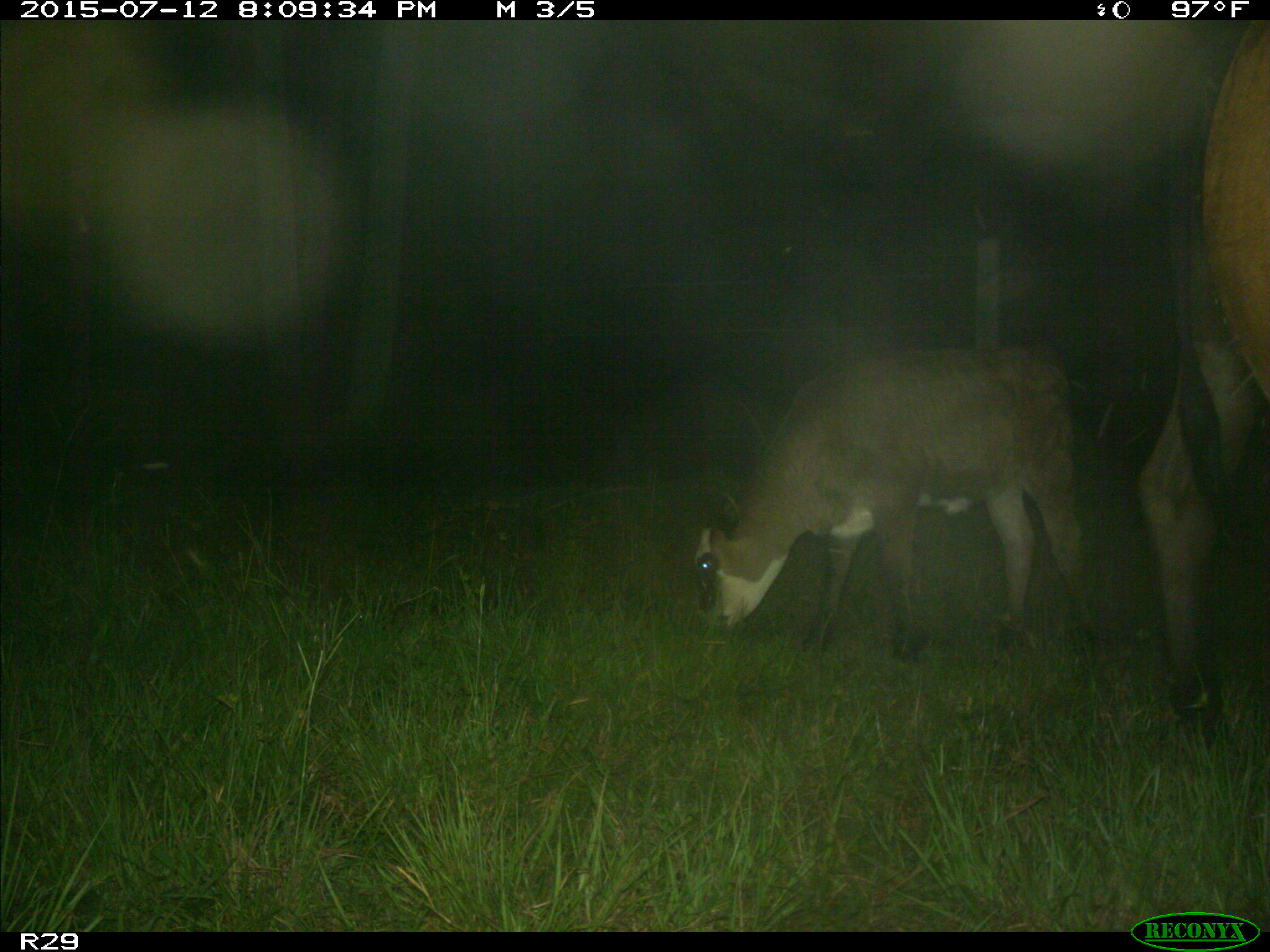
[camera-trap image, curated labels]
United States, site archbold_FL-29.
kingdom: Animalia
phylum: Chordata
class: Mammalia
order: Artiodactyla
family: Bovidae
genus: Bos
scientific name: Bos taurus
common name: domestic cow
Bos taurus (domestic cow).